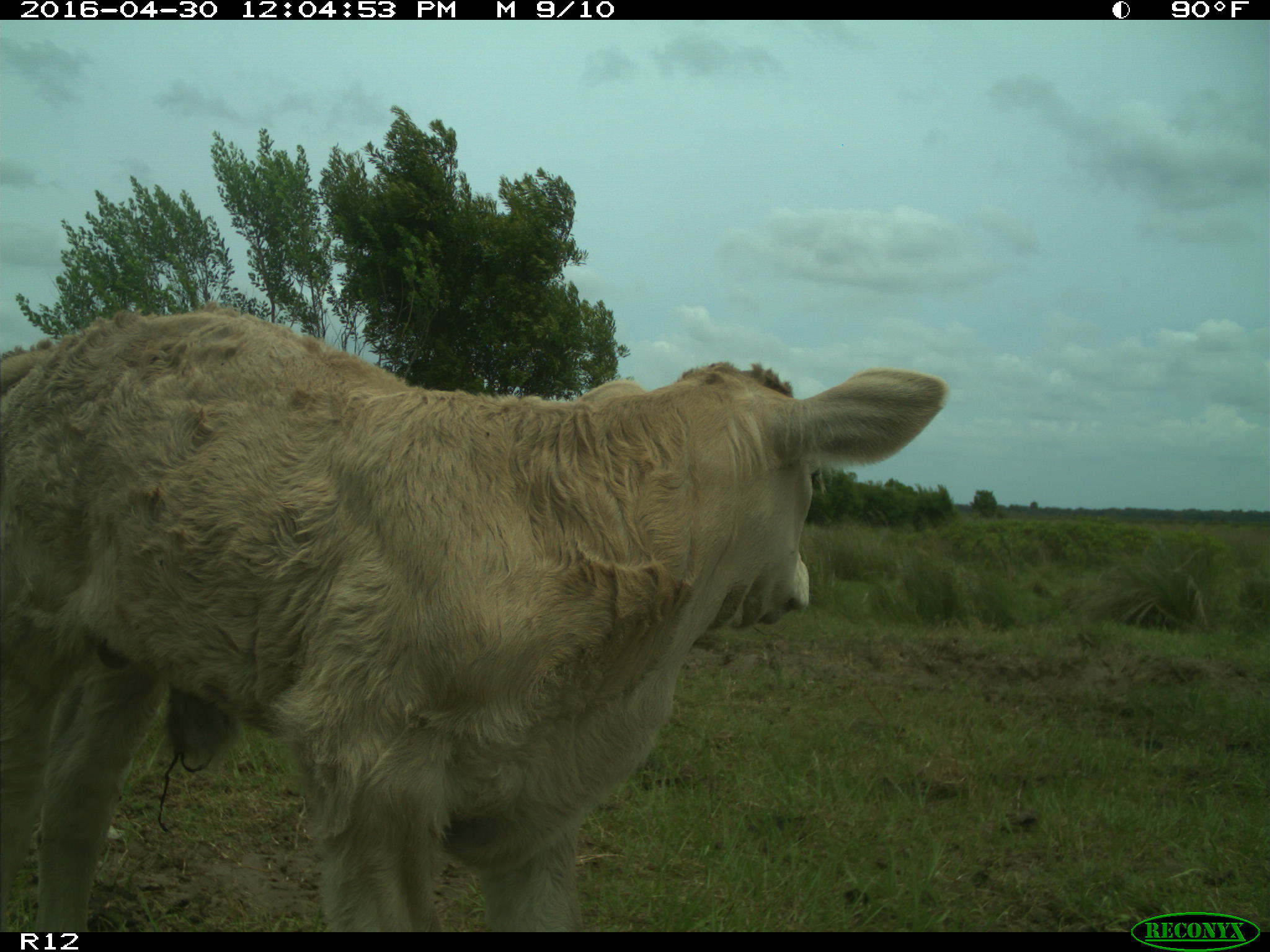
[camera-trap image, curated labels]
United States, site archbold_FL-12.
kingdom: Animalia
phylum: Chordata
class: Mammalia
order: Artiodactyla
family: Bovidae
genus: Bos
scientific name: Bos taurus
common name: domestic cow